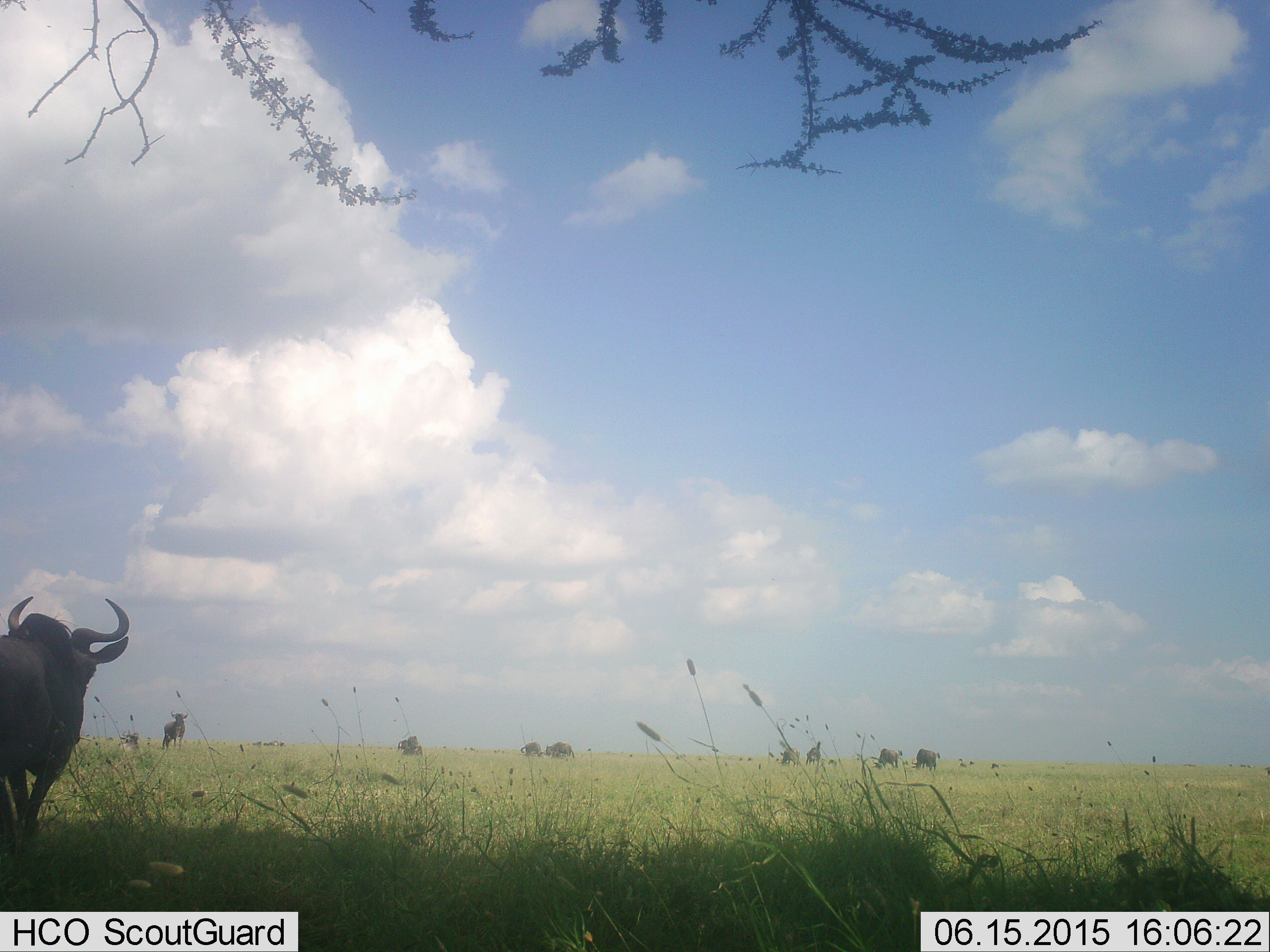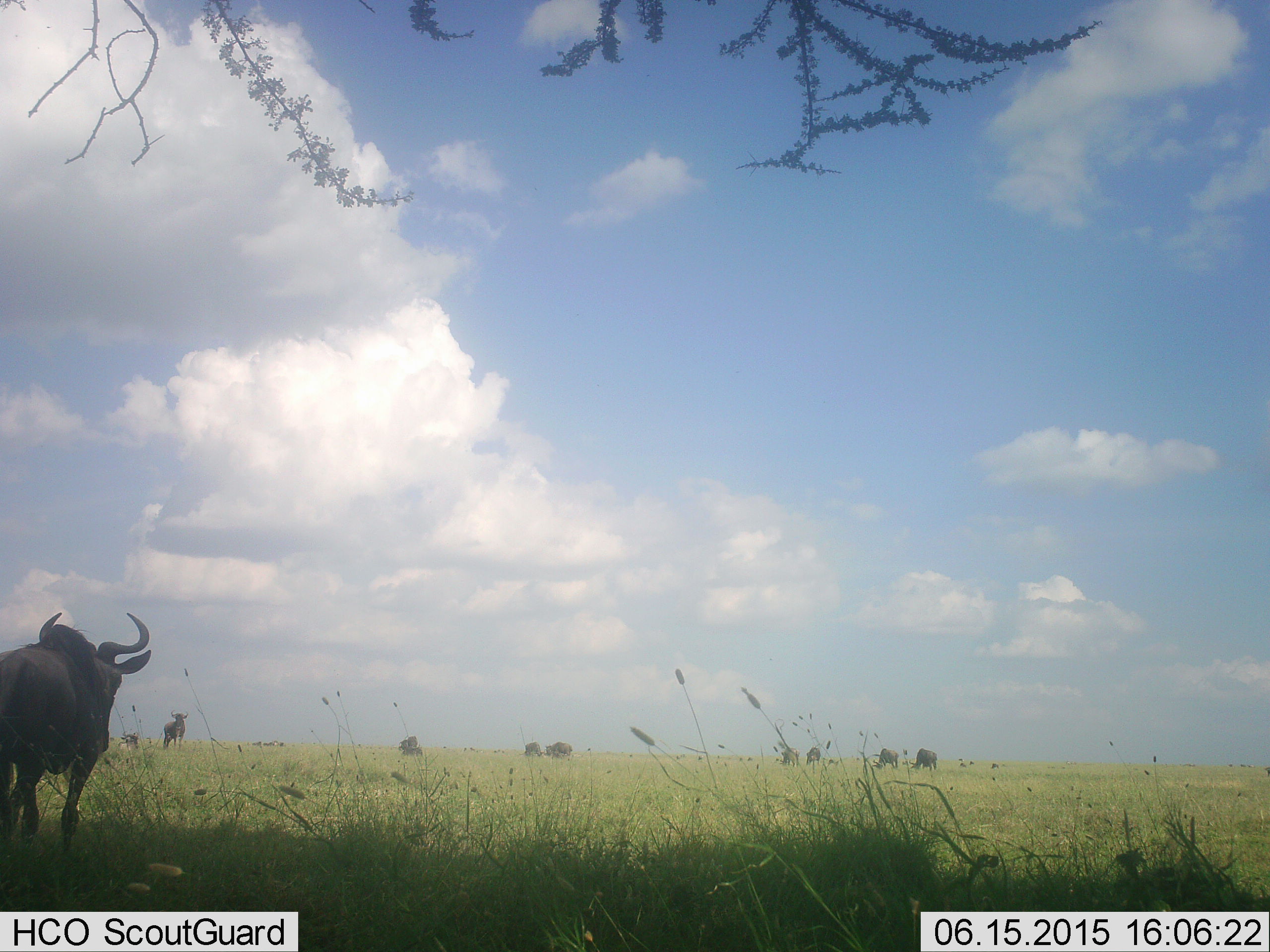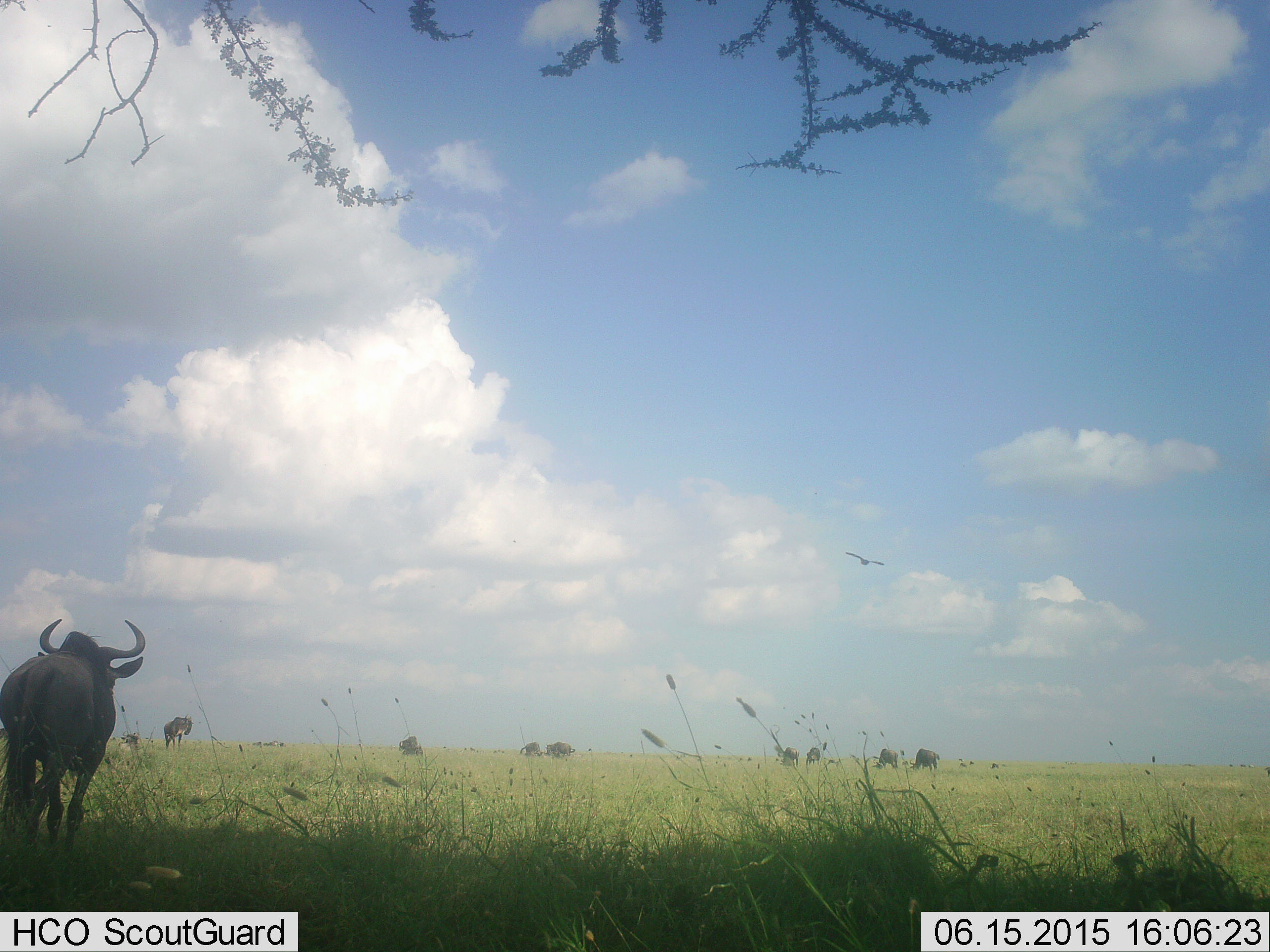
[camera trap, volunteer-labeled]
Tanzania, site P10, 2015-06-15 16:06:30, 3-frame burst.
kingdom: Animalia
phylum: Chordata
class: Mammalia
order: Artiodactyla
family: Bovidae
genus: Connochaetes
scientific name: Connochaetes taurinus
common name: blue wildebeest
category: wildebeest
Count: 9.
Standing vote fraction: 69%.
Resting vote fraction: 15%.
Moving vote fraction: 62%.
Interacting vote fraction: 8%.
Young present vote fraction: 0%.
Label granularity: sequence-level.